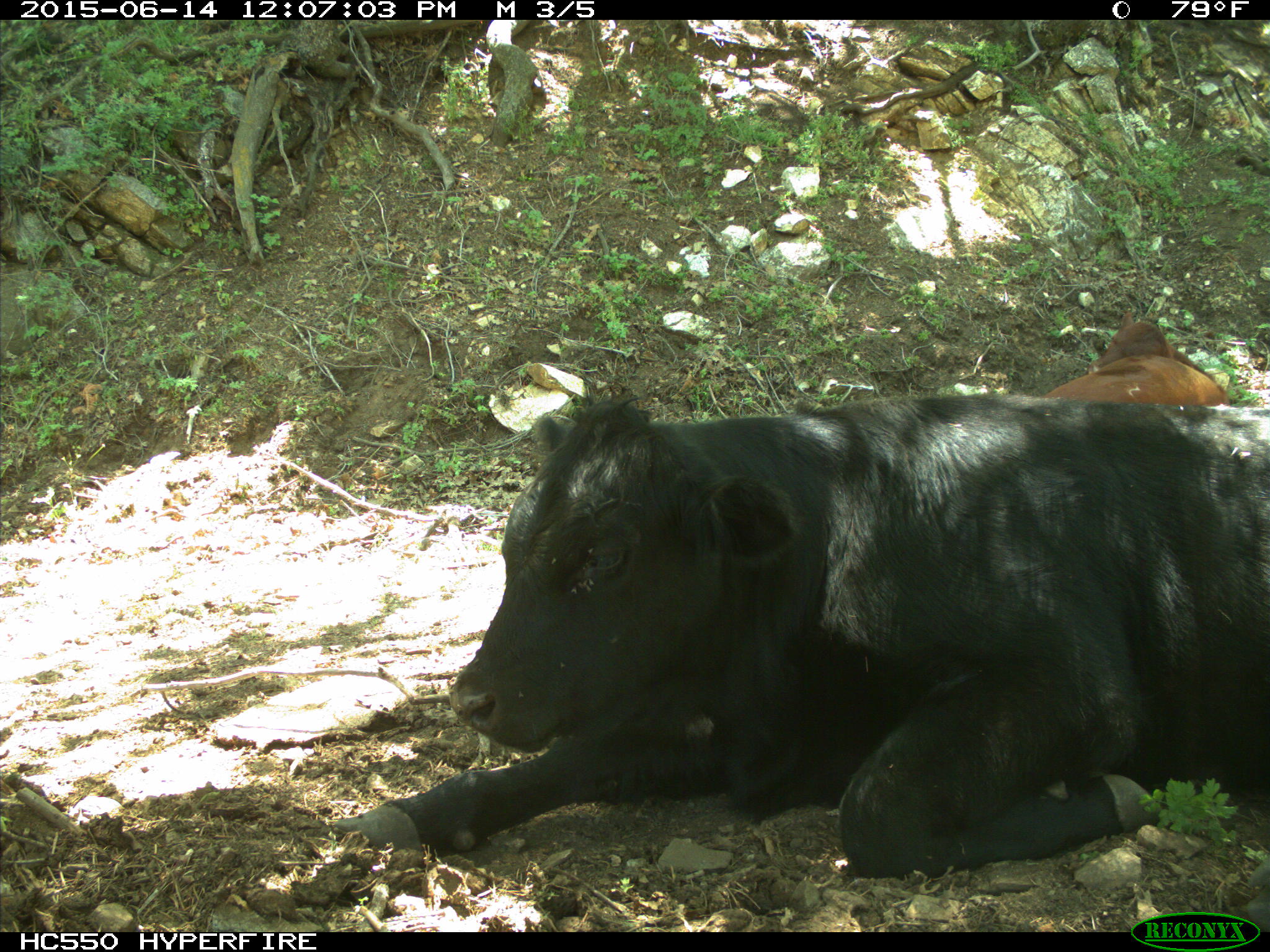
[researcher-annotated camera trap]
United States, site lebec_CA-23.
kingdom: Animalia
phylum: Chordata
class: Mammalia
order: Artiodactyla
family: Bovidae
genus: Bos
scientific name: Bos taurus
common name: domestic cow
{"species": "Bos taurus (domestic cow)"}